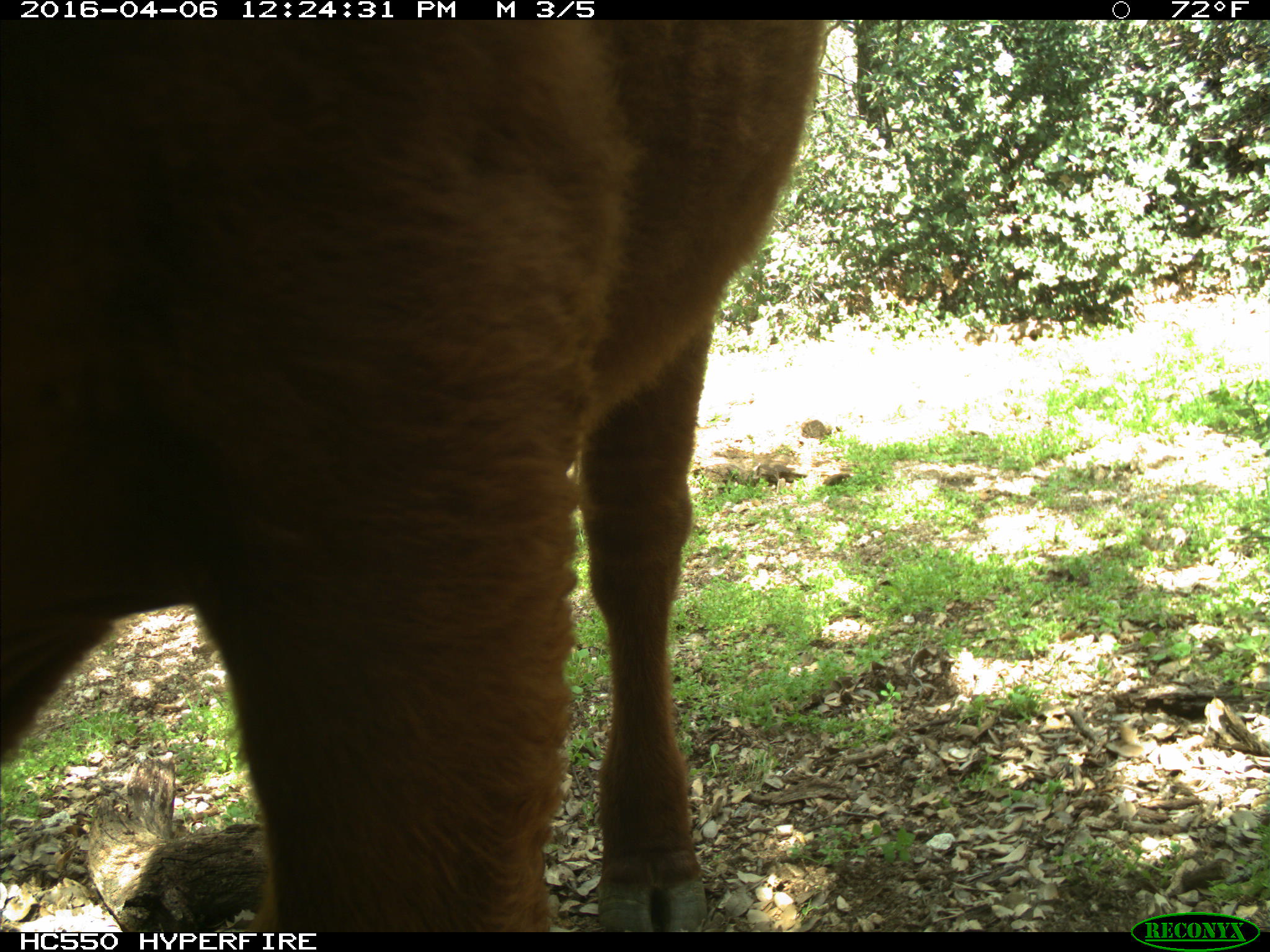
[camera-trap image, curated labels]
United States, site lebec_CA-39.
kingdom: Animalia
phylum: Chordata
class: Mammalia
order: Artiodactyla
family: Bovidae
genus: Bos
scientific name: Bos taurus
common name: domestic cow